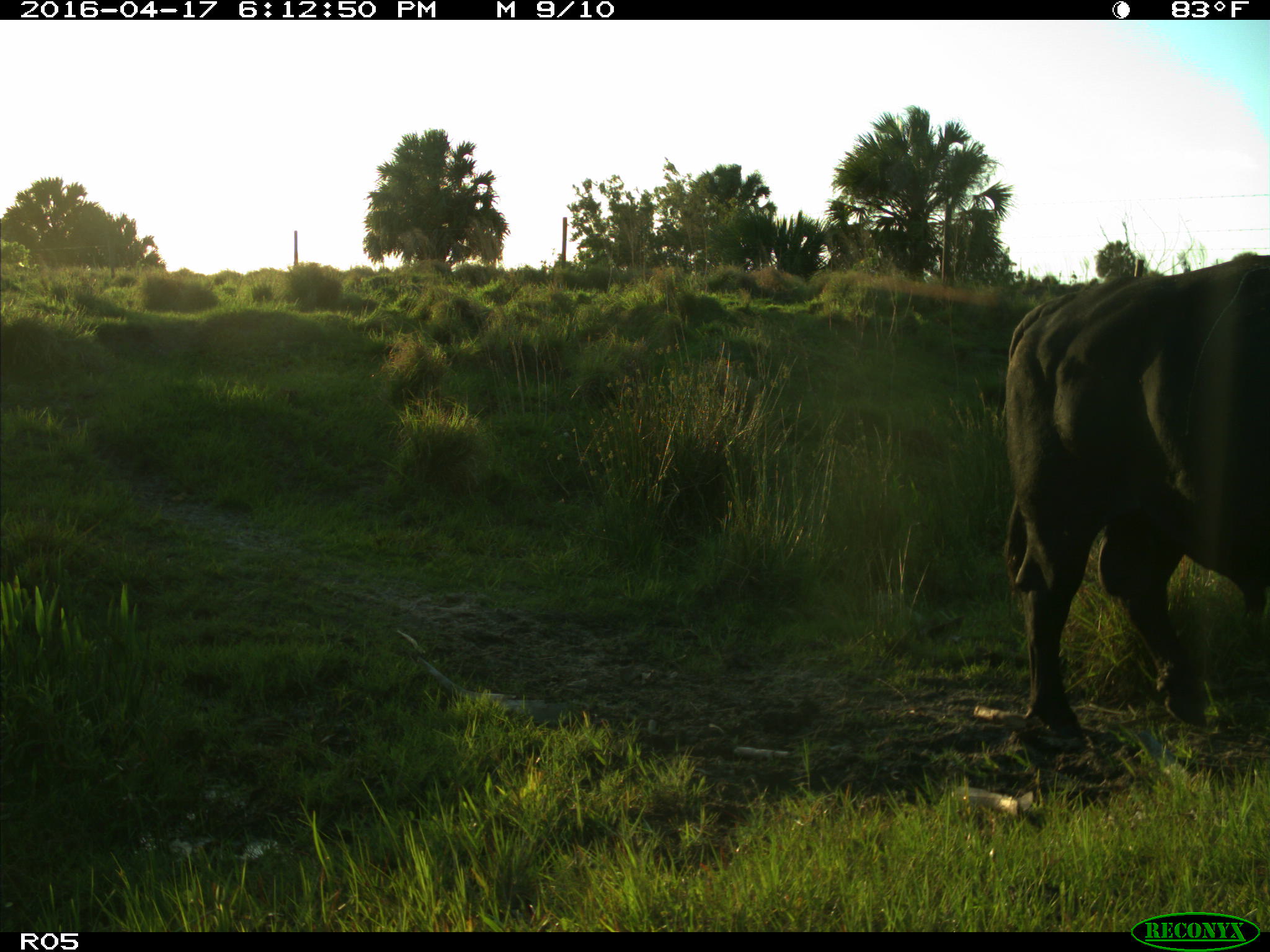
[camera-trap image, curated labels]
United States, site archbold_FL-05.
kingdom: Animalia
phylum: Chordata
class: Mammalia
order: Artiodactyla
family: Bovidae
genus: Bos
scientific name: Bos taurus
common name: domestic cow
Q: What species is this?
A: Bos taurus (domestic cow).